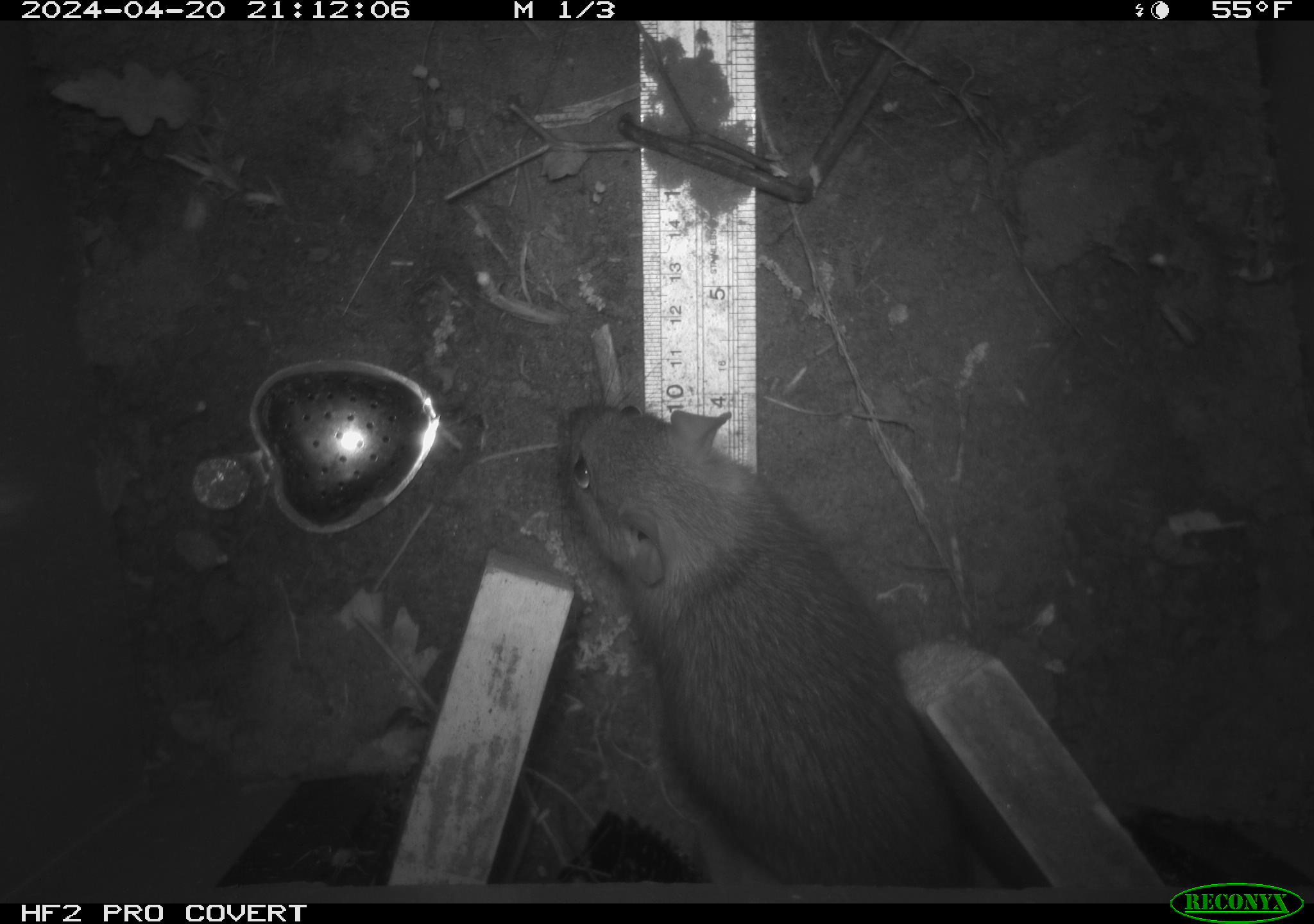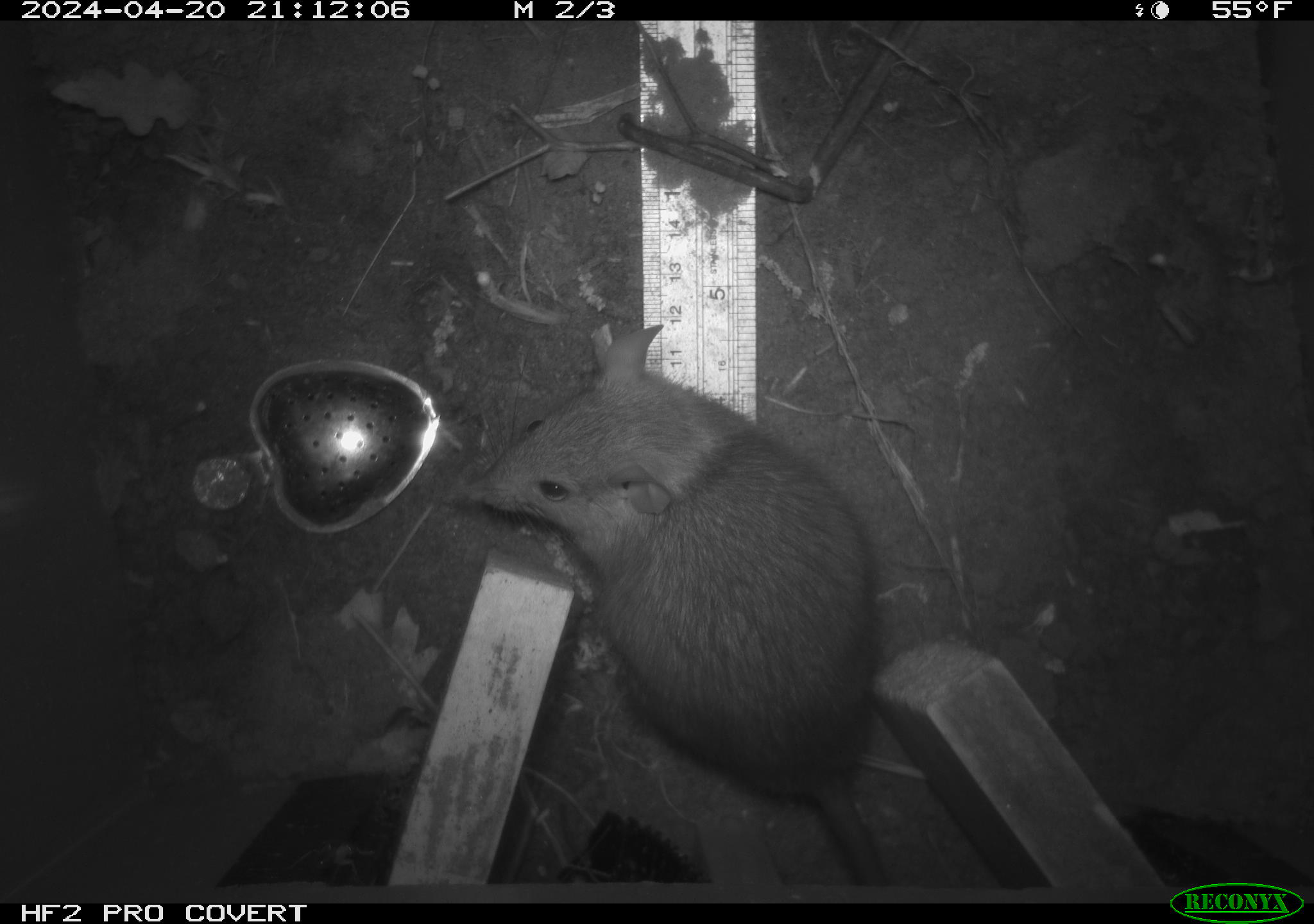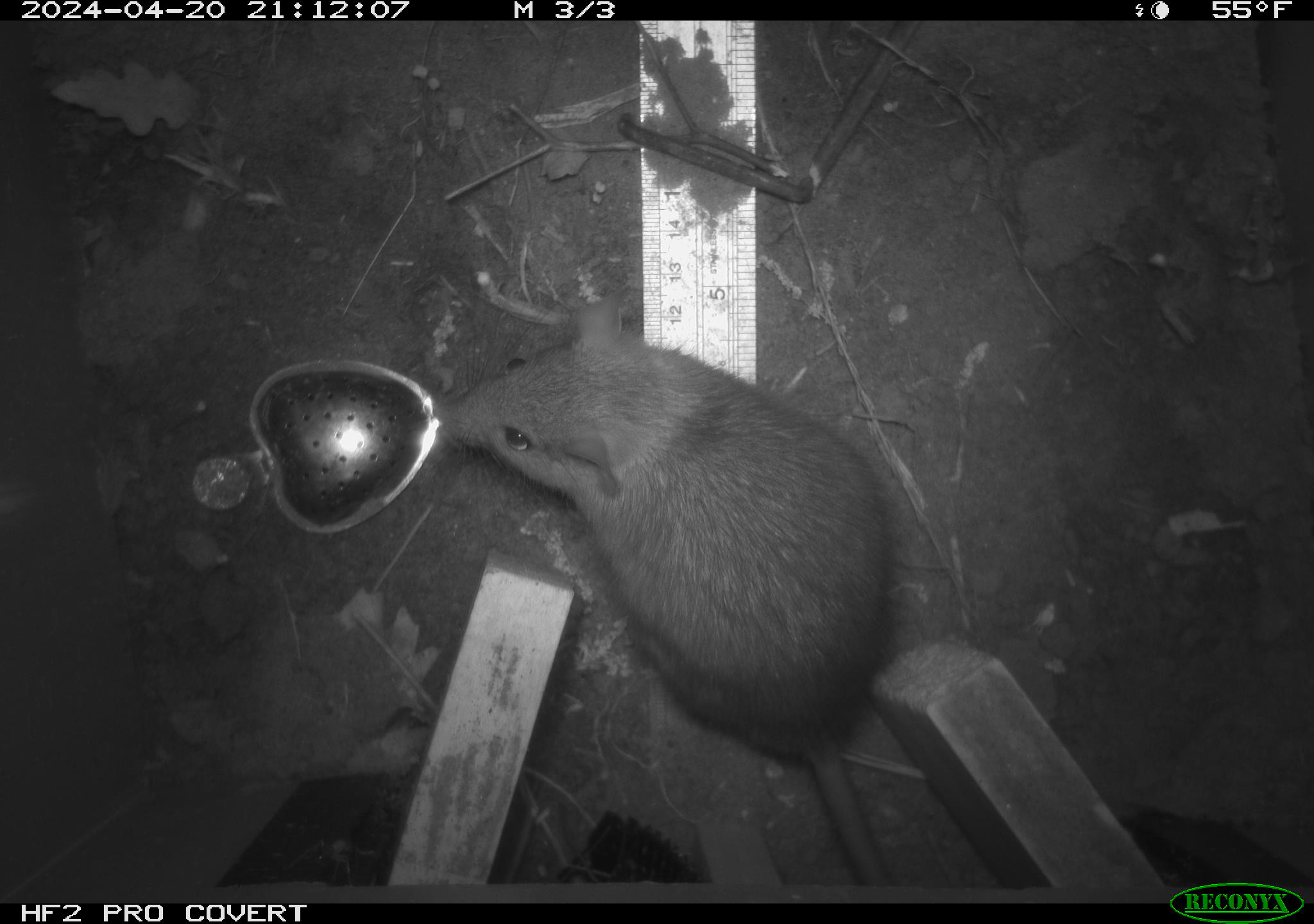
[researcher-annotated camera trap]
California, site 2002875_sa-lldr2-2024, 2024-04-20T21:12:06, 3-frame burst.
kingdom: Animalia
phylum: Chordata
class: Mammalia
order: Rodentia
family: Muridae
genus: Rattus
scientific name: Rattus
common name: rat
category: rattus species